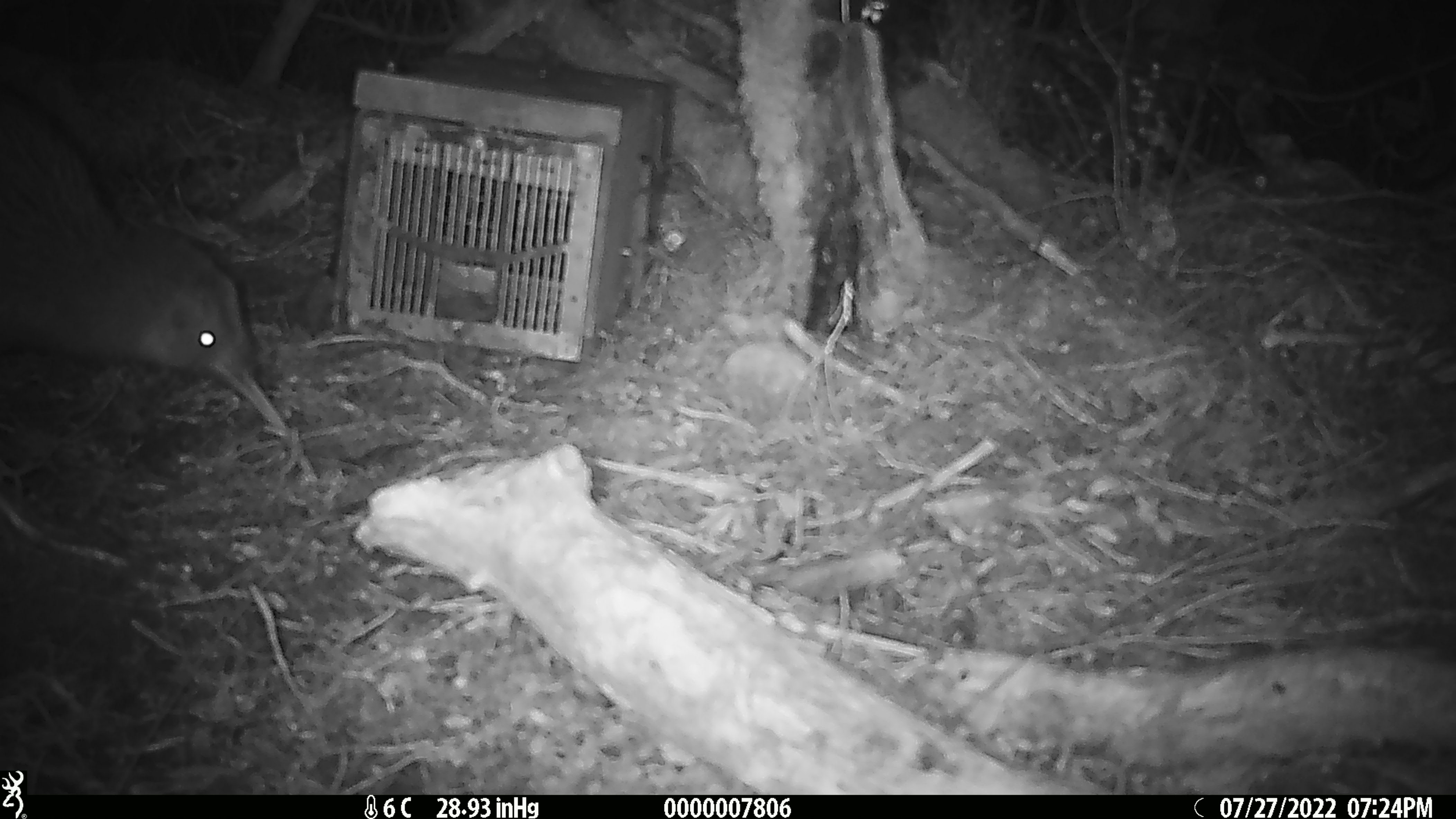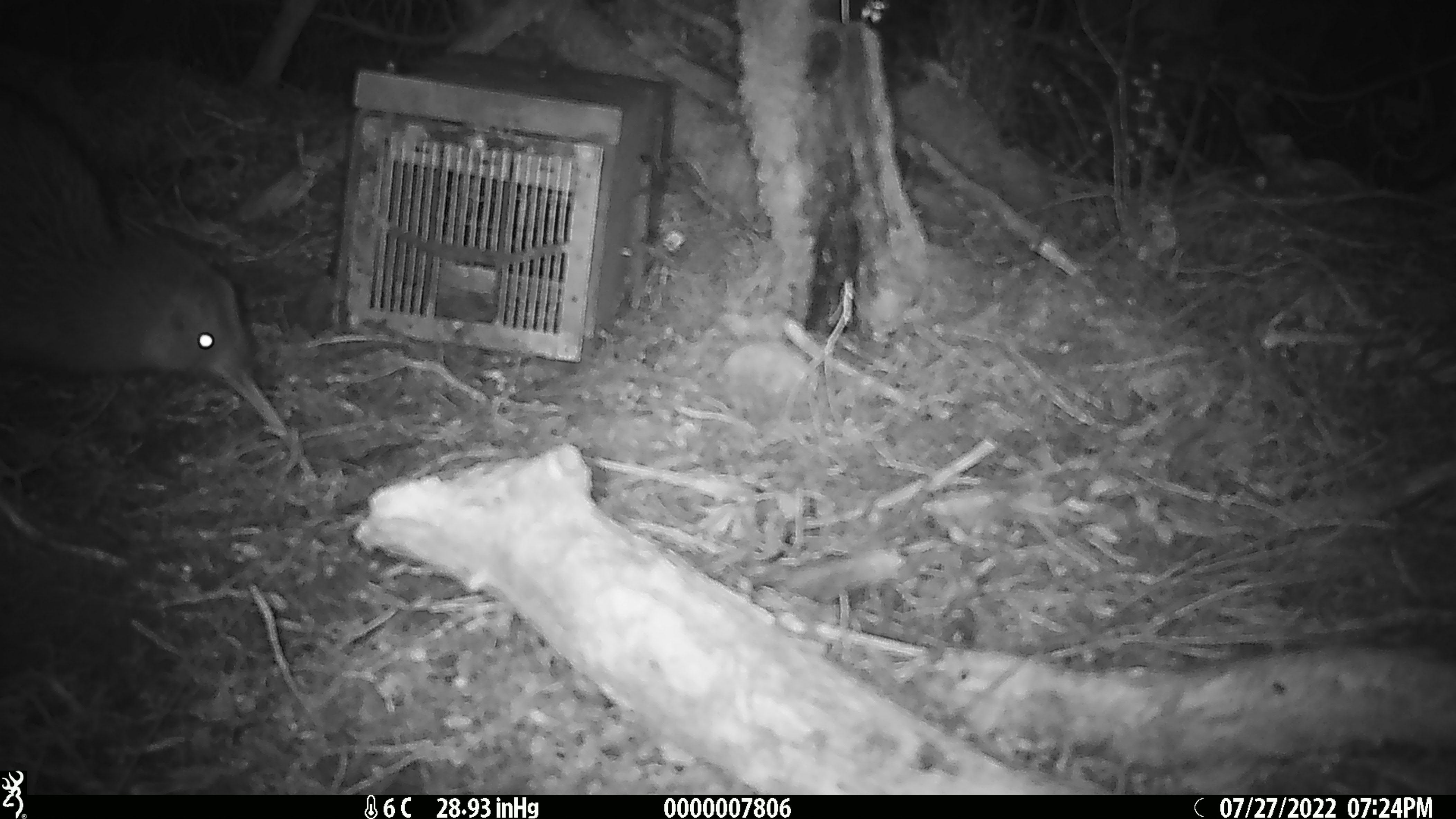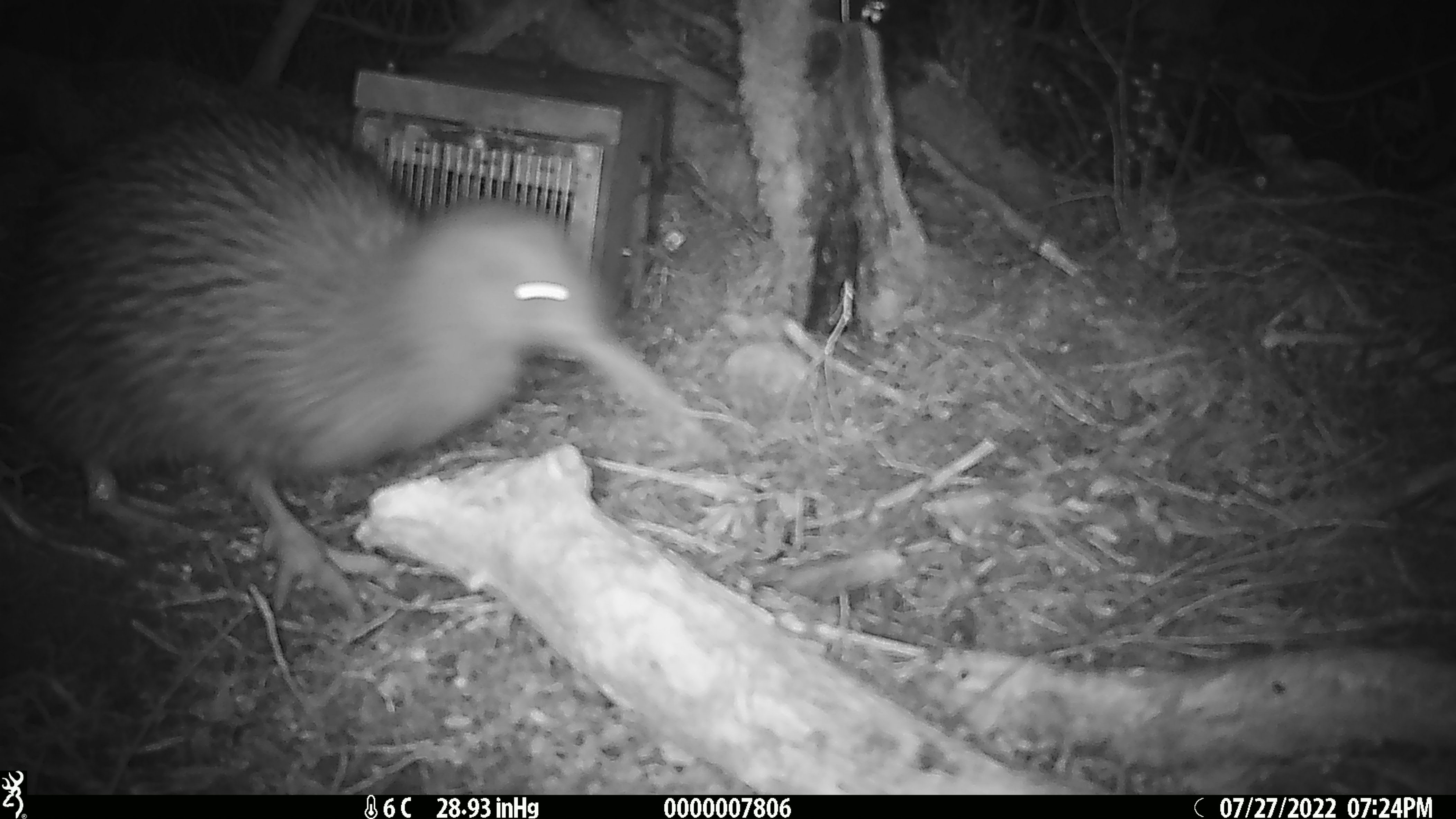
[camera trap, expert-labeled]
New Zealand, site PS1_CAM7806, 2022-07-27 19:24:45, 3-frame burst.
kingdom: Animalia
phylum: Chordata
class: Aves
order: Apterygiformes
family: Apterygidae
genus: Apteryx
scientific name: Apteryx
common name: kiwi